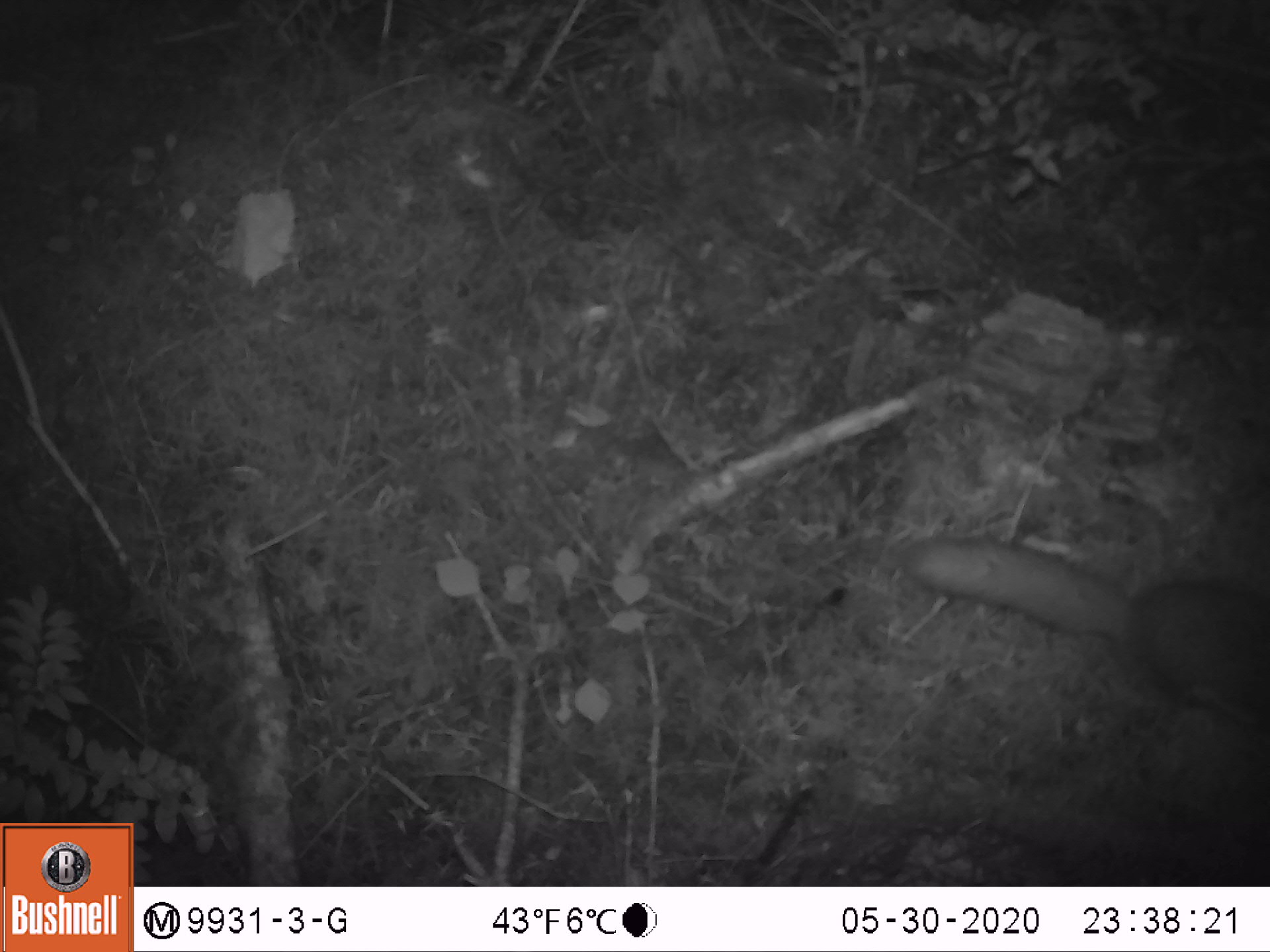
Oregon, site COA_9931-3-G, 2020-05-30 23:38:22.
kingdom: Animalia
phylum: Chordata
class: Mammalia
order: Rodentia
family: Sciuridae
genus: Glaucomys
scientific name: Glaucomys oregonensis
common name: humboldt's flying squirrel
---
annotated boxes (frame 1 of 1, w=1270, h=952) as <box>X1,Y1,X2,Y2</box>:
humboldt's flying squirrel: <box>890,521,1261,743</box>